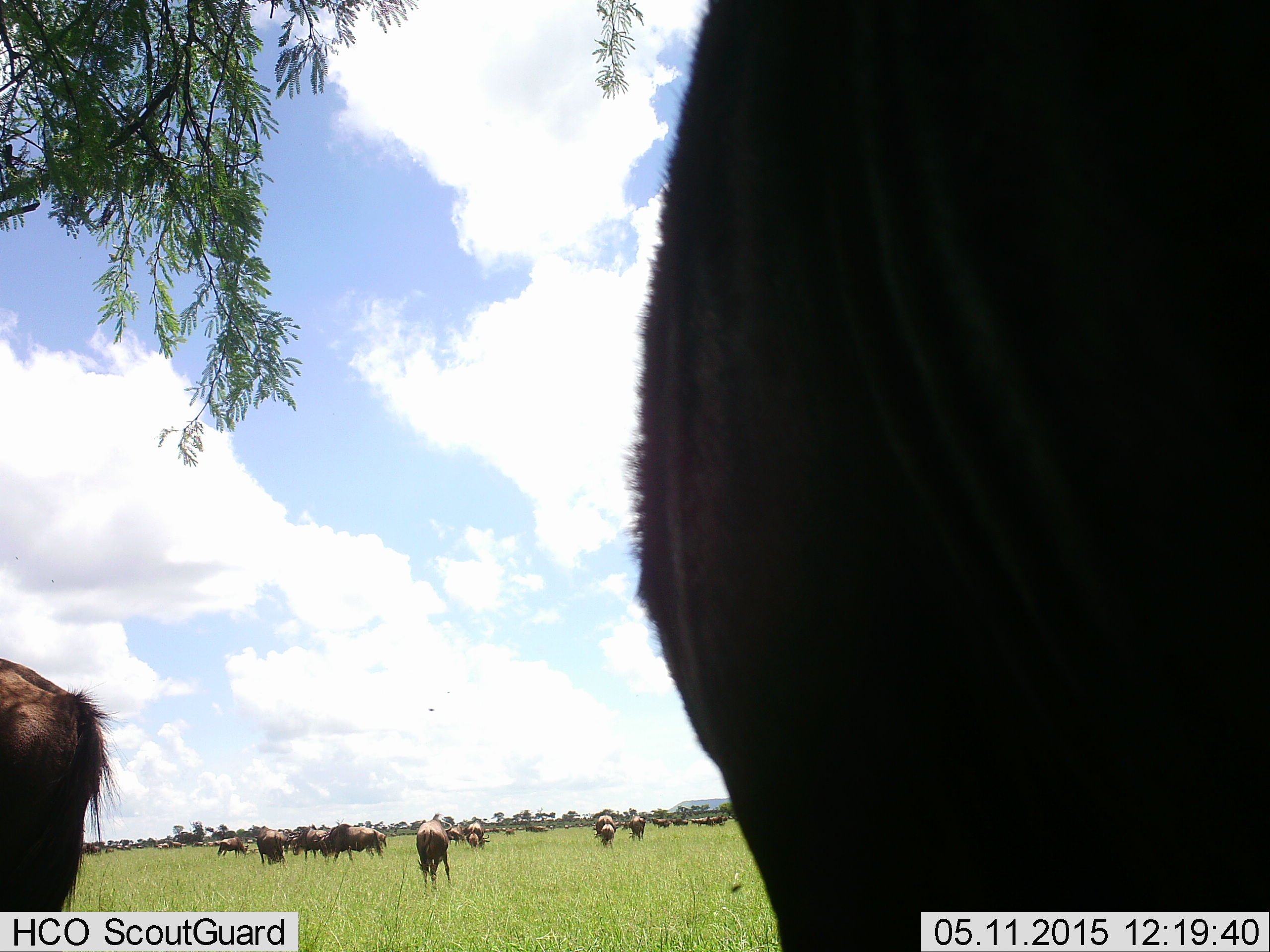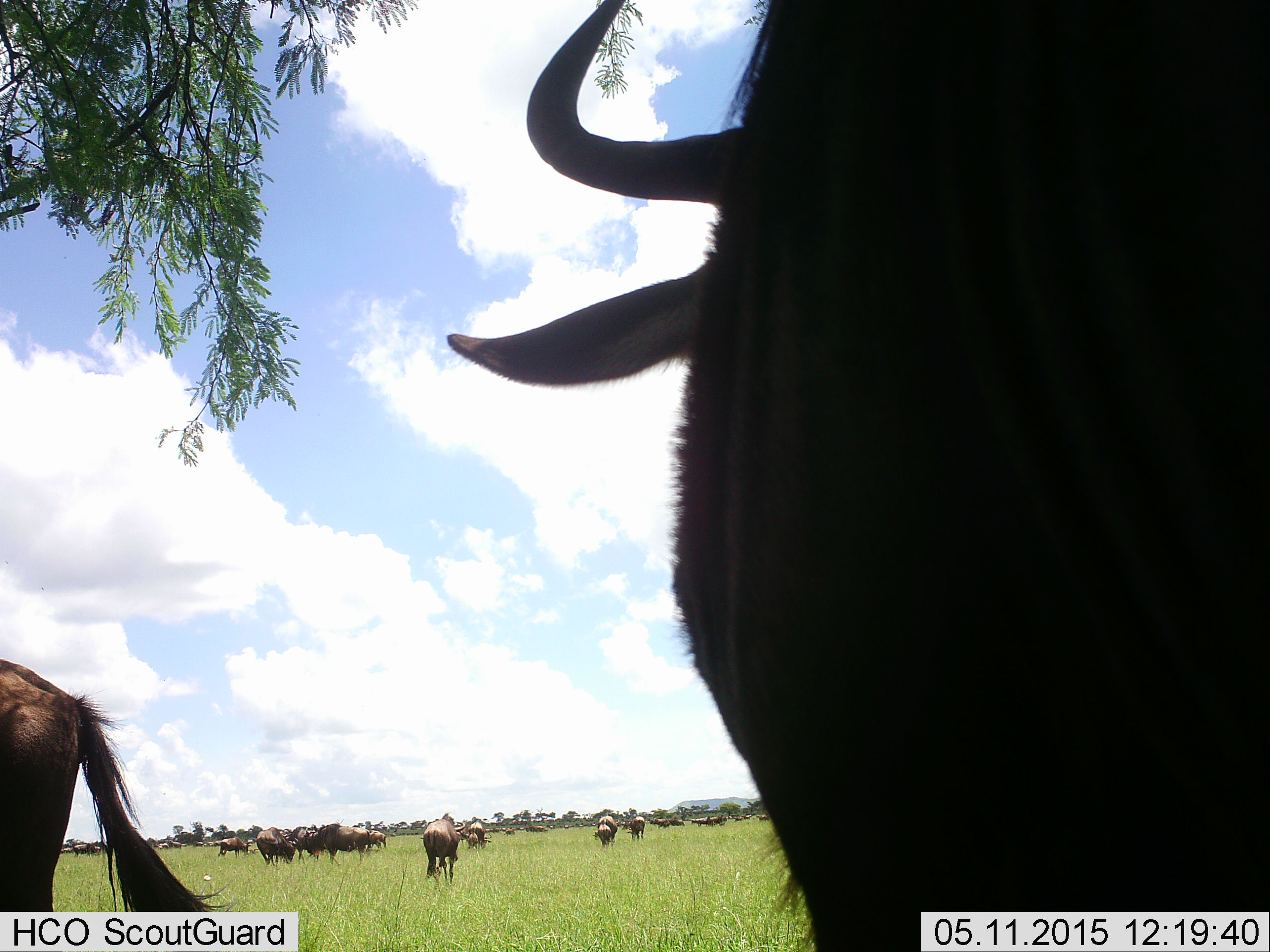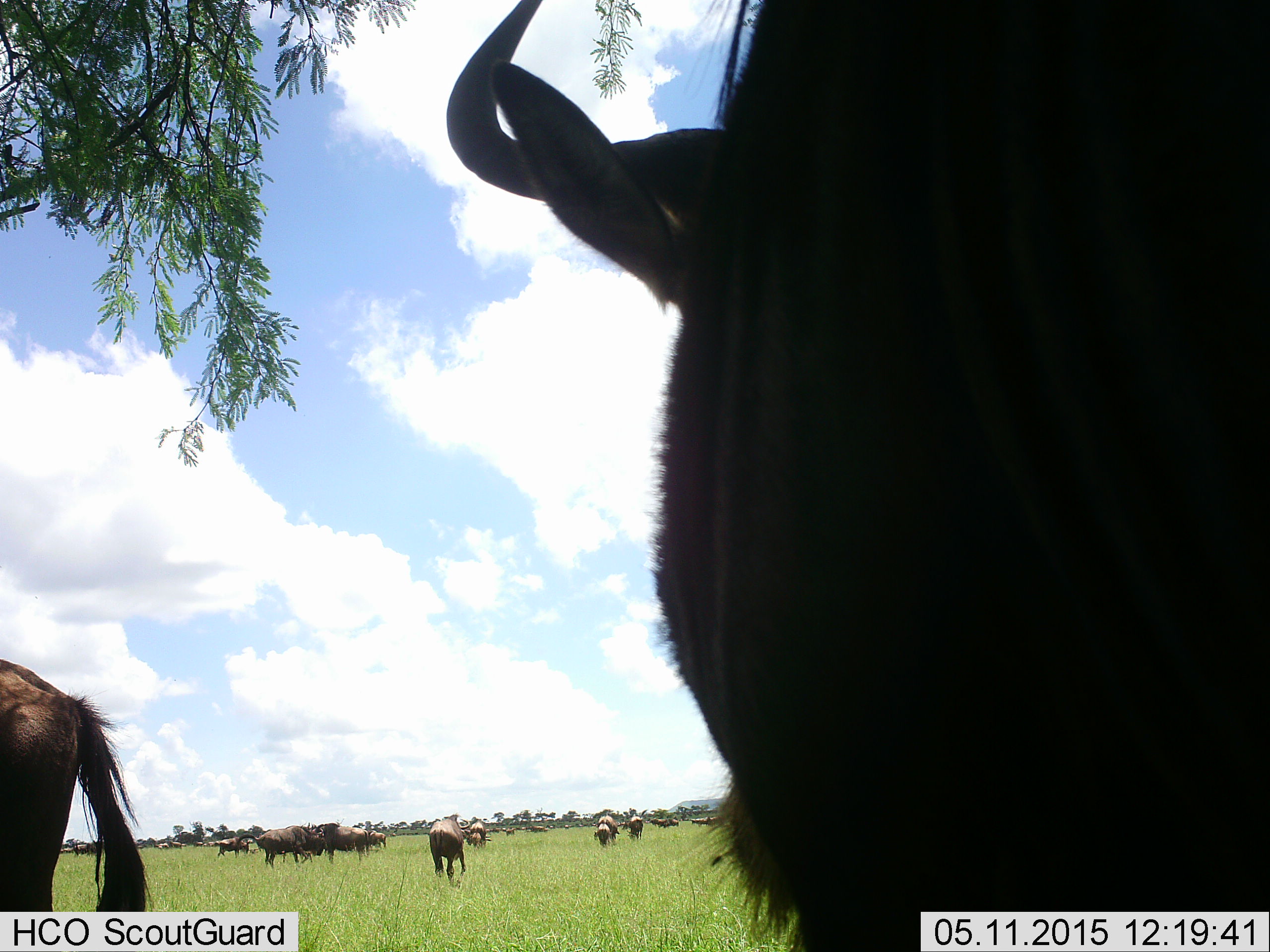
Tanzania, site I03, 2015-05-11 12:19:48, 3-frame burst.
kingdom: Animalia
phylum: Chordata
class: Mammalia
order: Artiodactyla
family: Bovidae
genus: Connochaetes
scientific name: Connochaetes taurinus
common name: blue wildebeest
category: wildebeest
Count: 11-50.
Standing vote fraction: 90%.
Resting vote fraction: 0%.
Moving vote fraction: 50%.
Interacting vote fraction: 0%.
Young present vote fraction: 10%.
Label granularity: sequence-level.